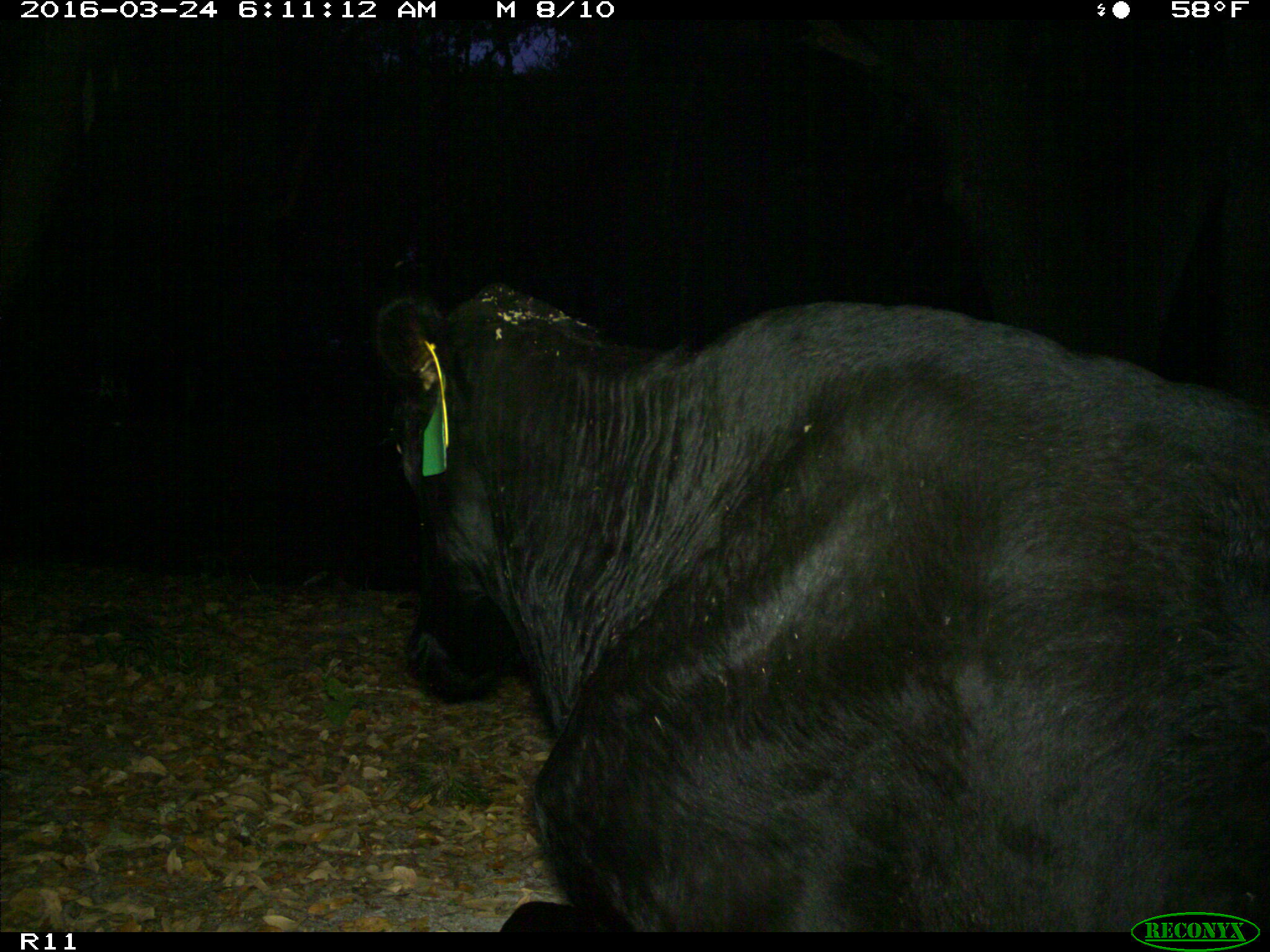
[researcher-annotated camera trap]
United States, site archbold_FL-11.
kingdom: Animalia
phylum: Chordata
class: Mammalia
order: Artiodactyla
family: Bovidae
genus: Bos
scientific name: Bos taurus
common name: domestic cow